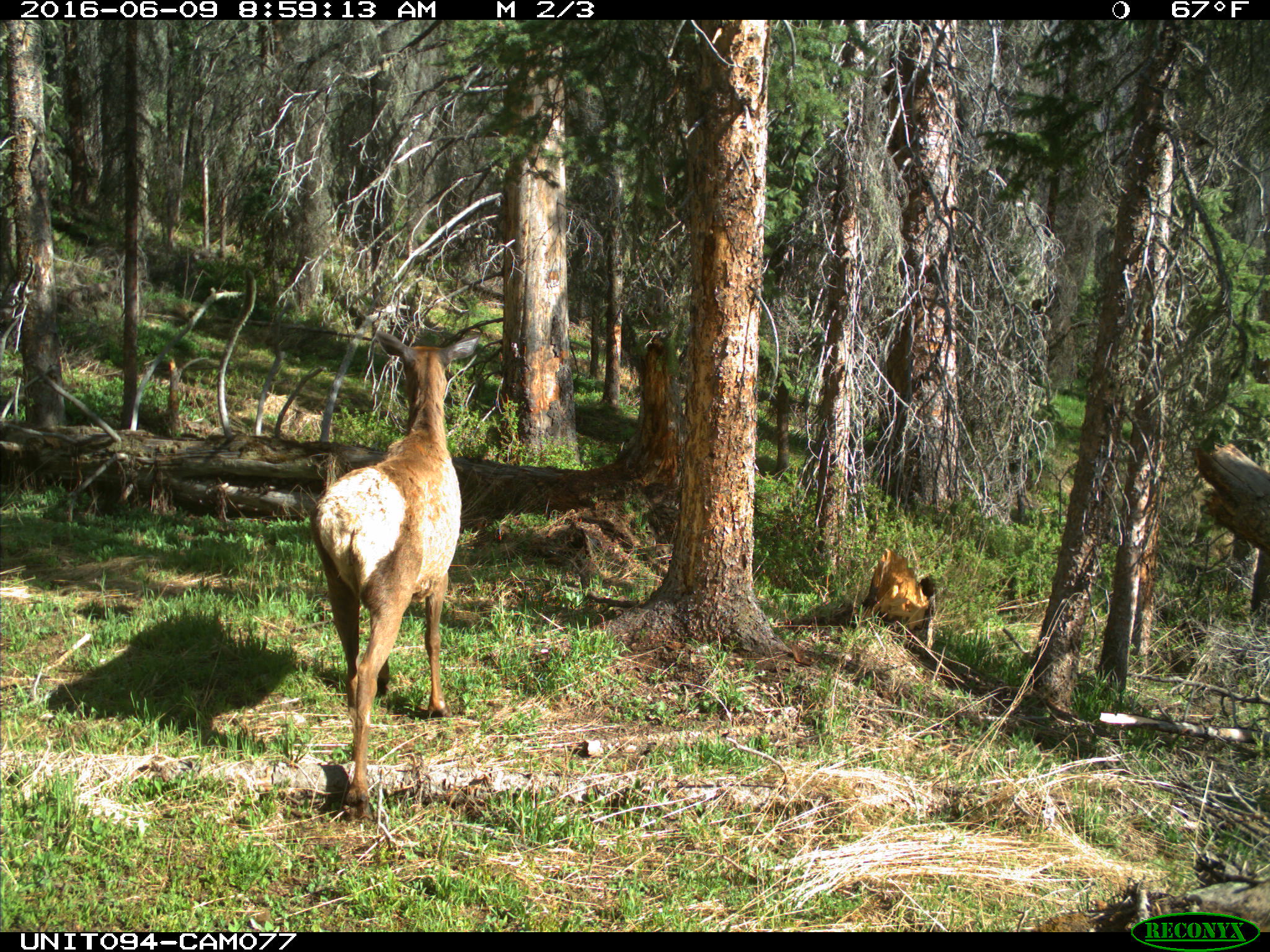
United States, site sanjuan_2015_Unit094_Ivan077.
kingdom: Animalia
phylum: Chordata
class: Mammalia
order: Artiodactyla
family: Cervidae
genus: Cervus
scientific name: Cervus elaphus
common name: red deer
Cervus elaphus (red deer).